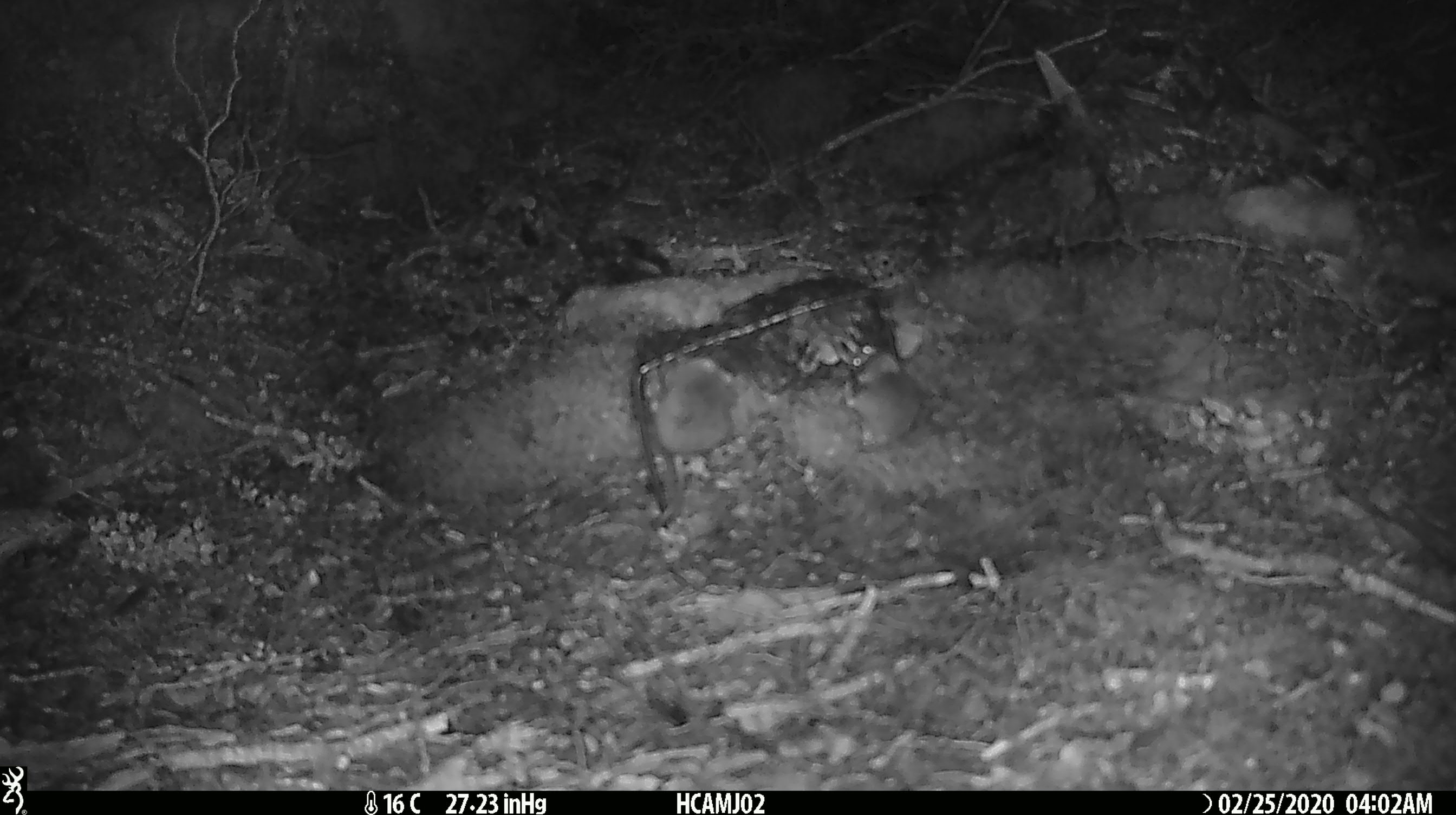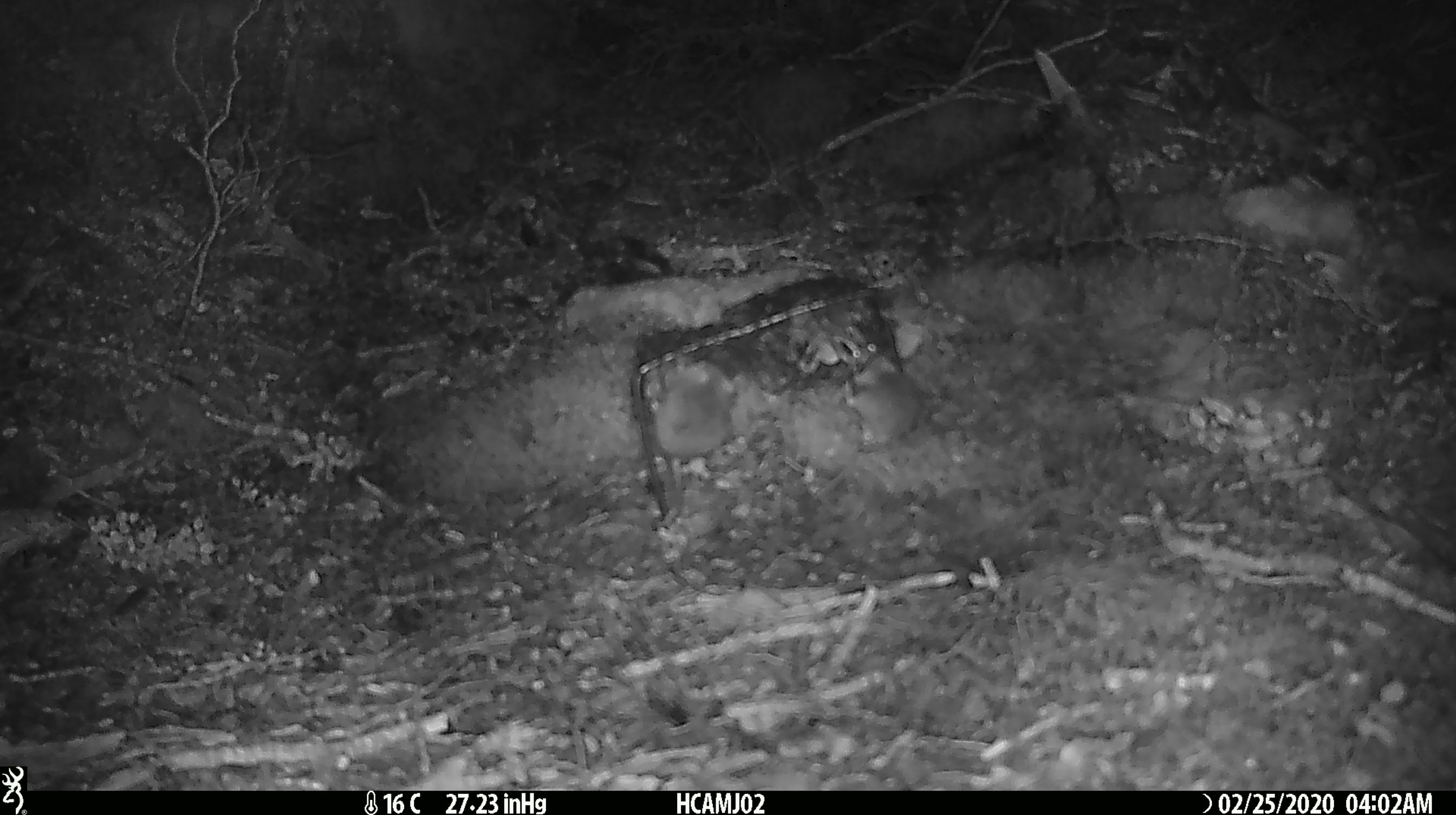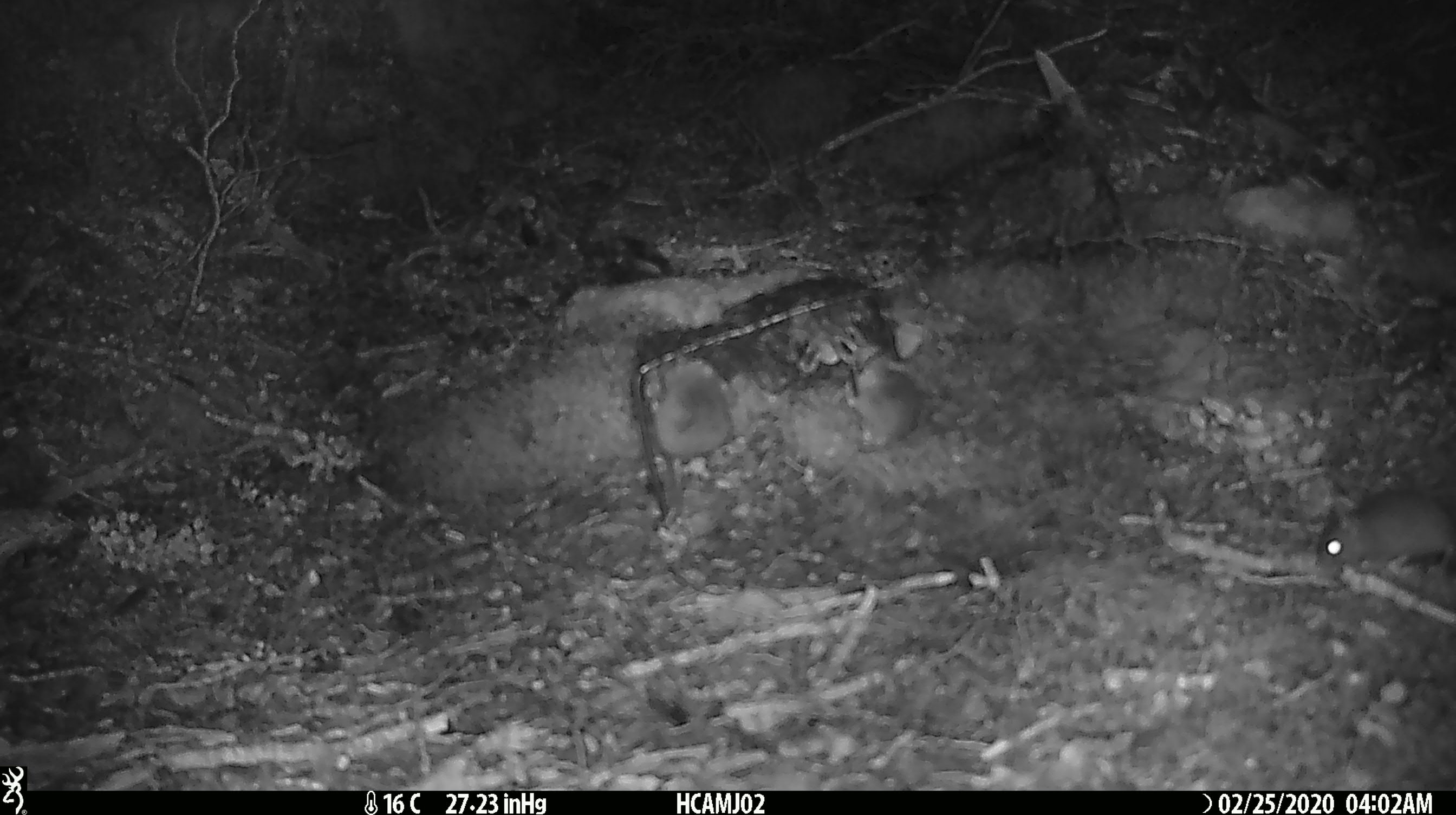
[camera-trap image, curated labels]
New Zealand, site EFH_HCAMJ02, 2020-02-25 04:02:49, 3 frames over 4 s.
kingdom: Animalia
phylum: Chordata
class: Mammalia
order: Rodentia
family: Muridae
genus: Mus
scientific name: Mus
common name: mouse